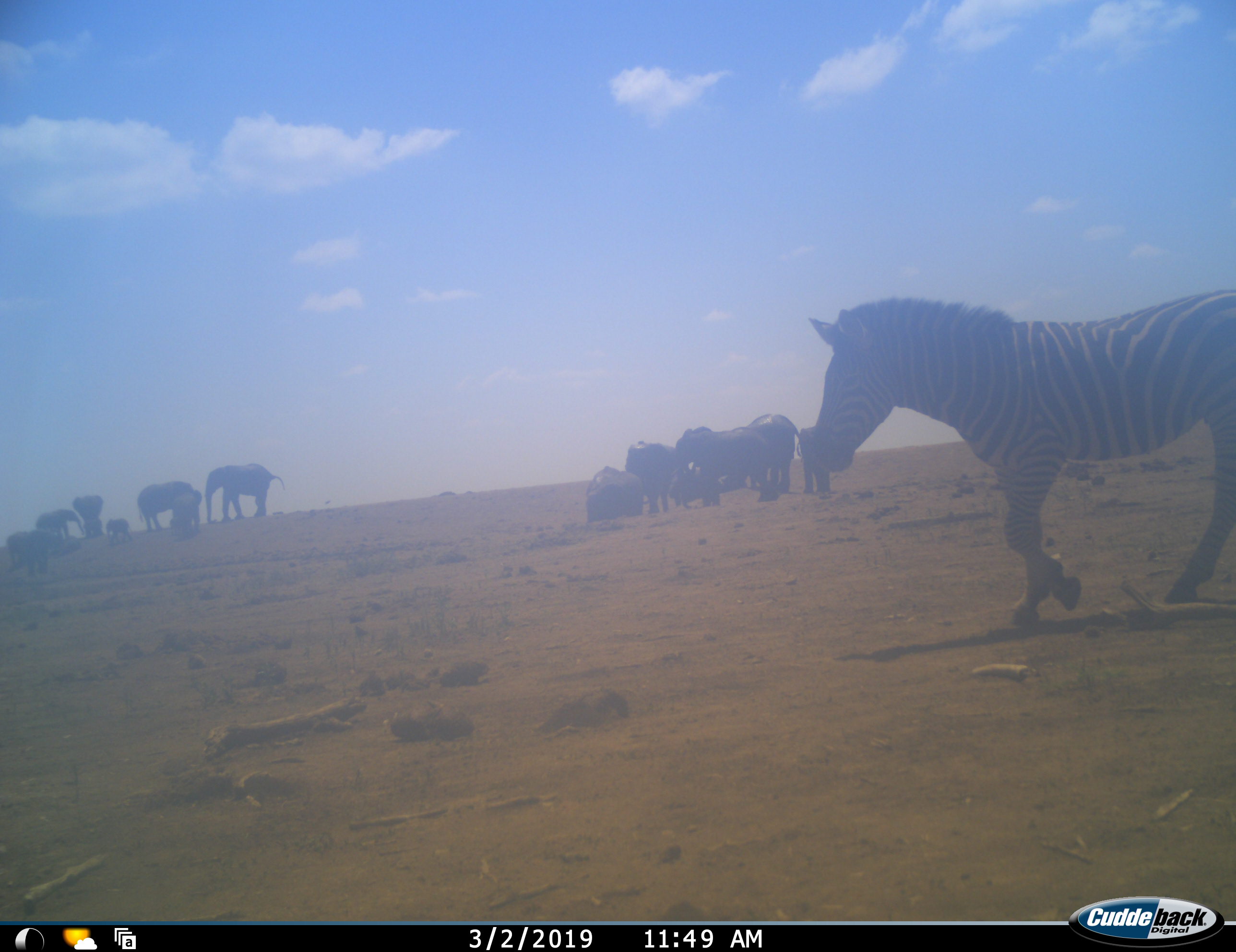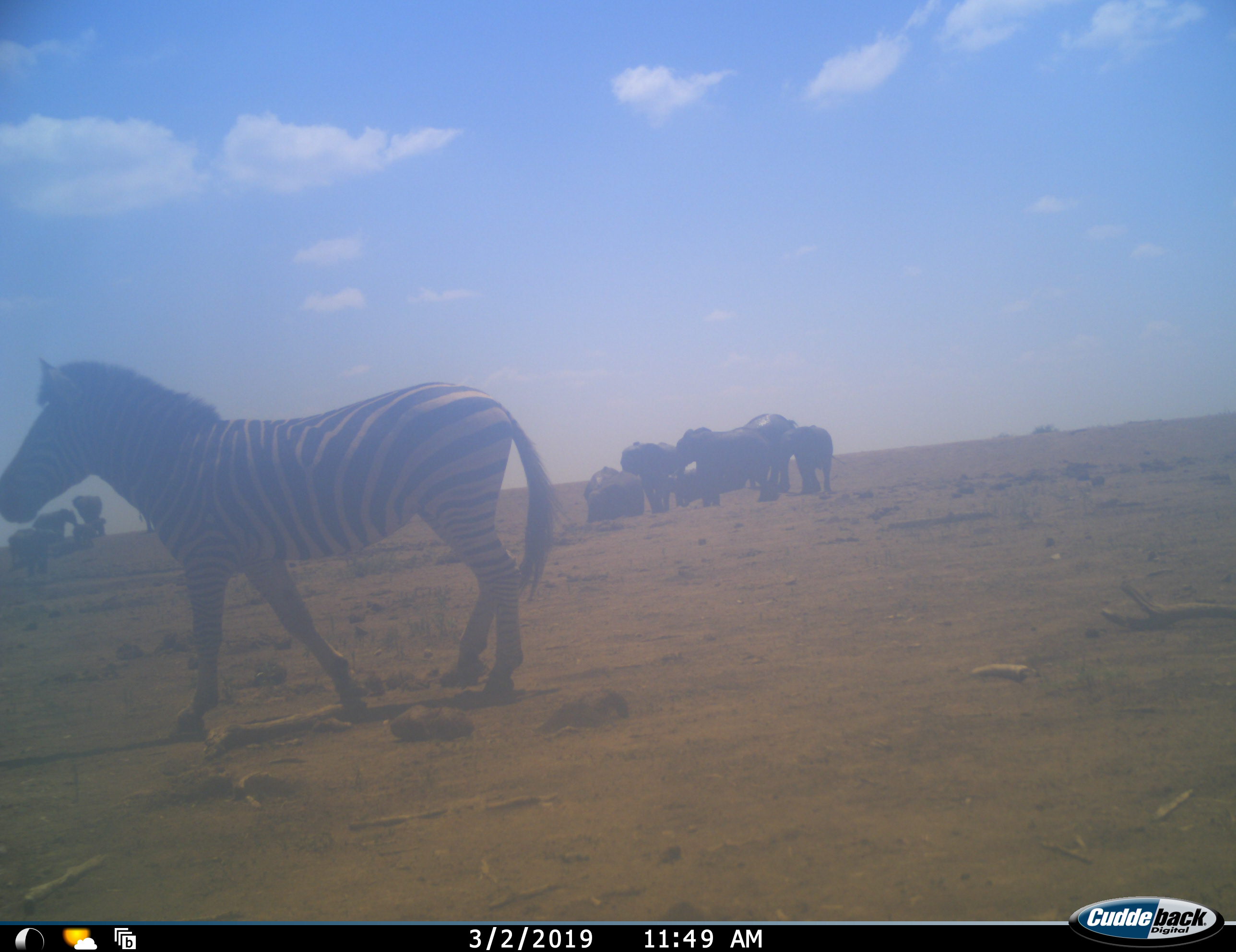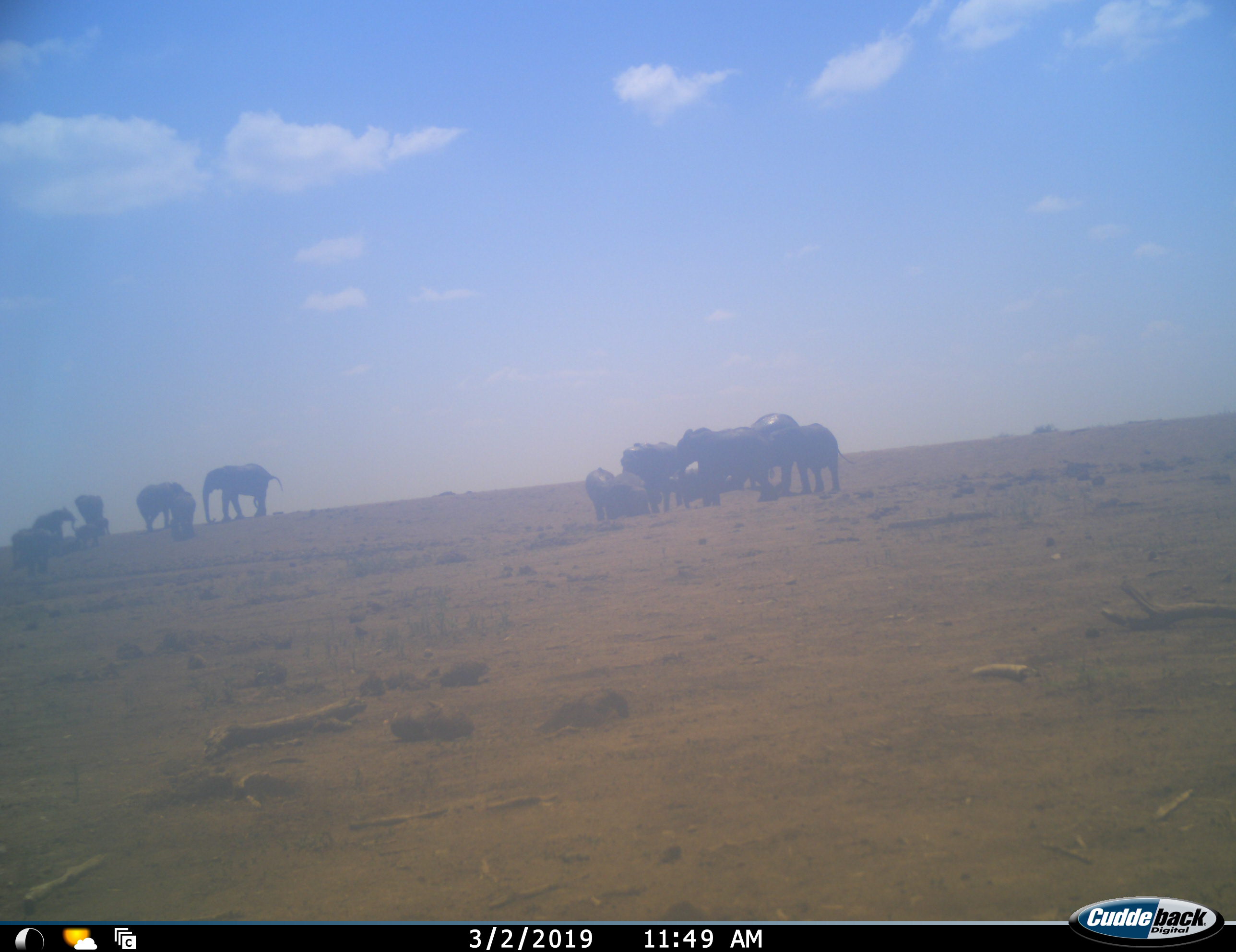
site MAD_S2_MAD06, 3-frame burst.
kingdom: Animalia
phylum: Chordata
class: Mammalia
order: Proboscidea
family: Elephantidae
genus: Loxodonta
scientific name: Loxodonta africana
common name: african bush elephant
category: elephant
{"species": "elephant (african bush elephant) (Loxodonta africana)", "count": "11-50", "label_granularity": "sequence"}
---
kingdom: Animalia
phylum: Chordata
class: Mammalia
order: Perissodactyla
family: Equidae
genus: Equus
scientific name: Equus quagga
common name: plains zebra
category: zebraplains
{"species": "zebraplains (plains zebra) (Equus quagga)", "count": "1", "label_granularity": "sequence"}